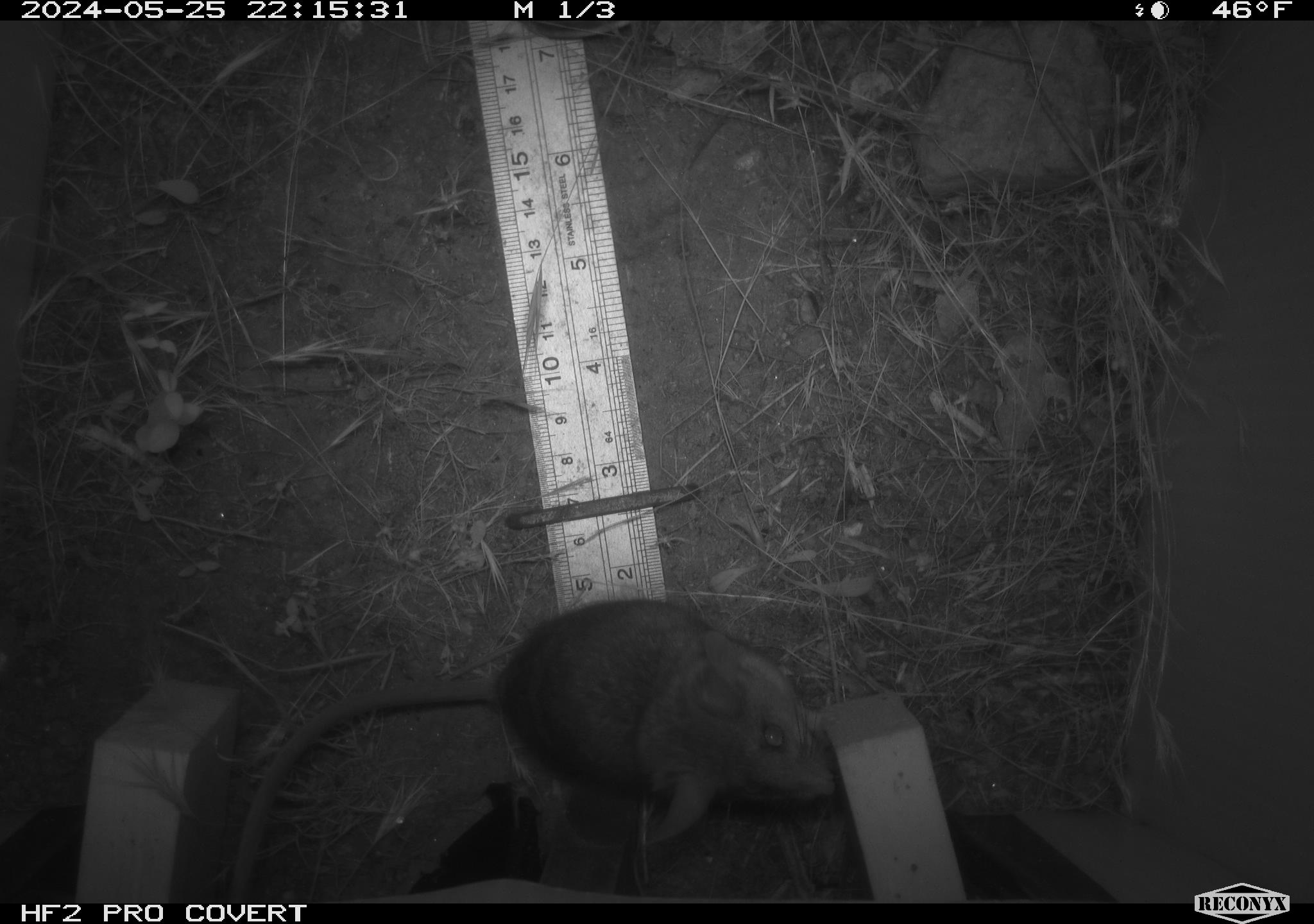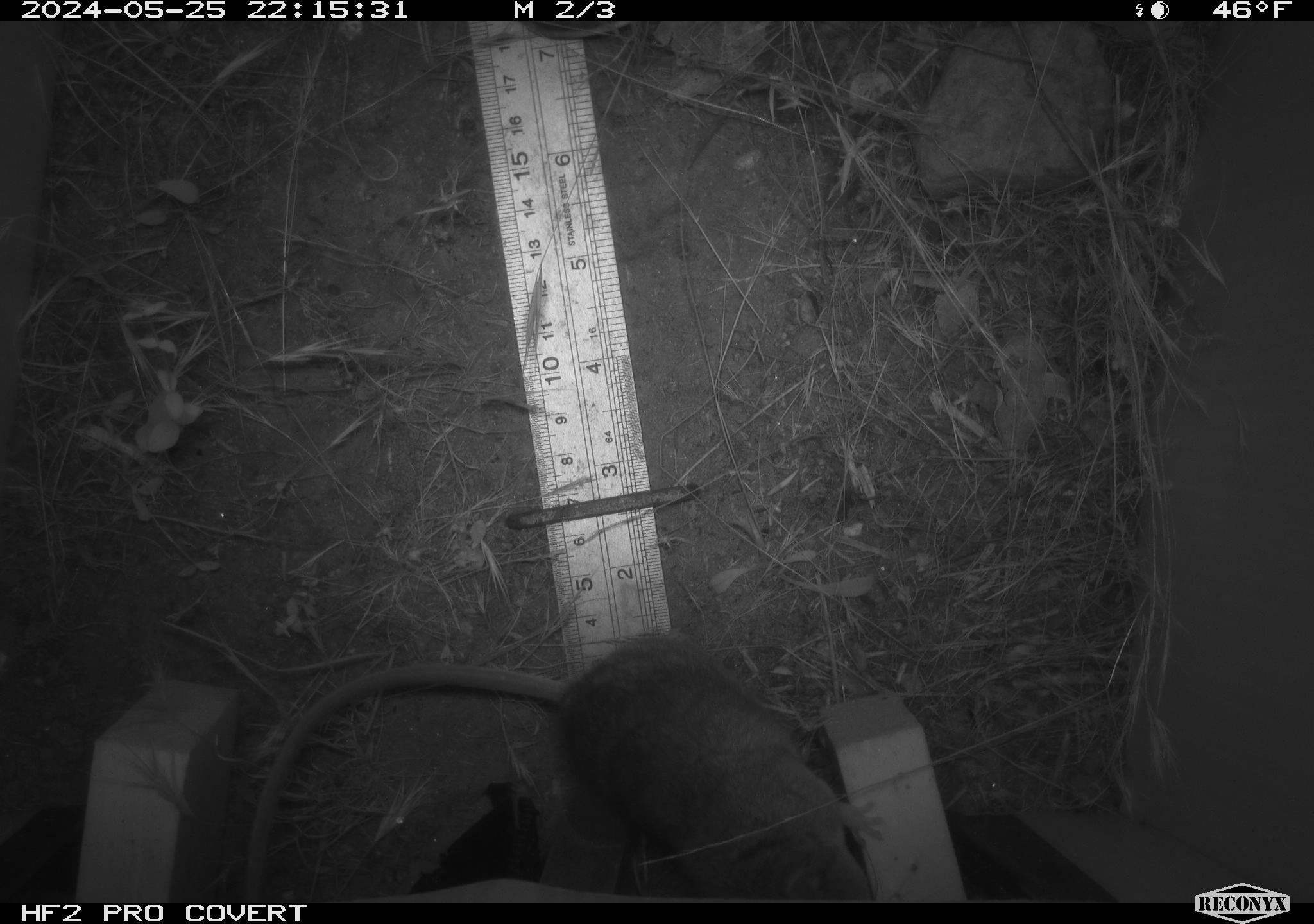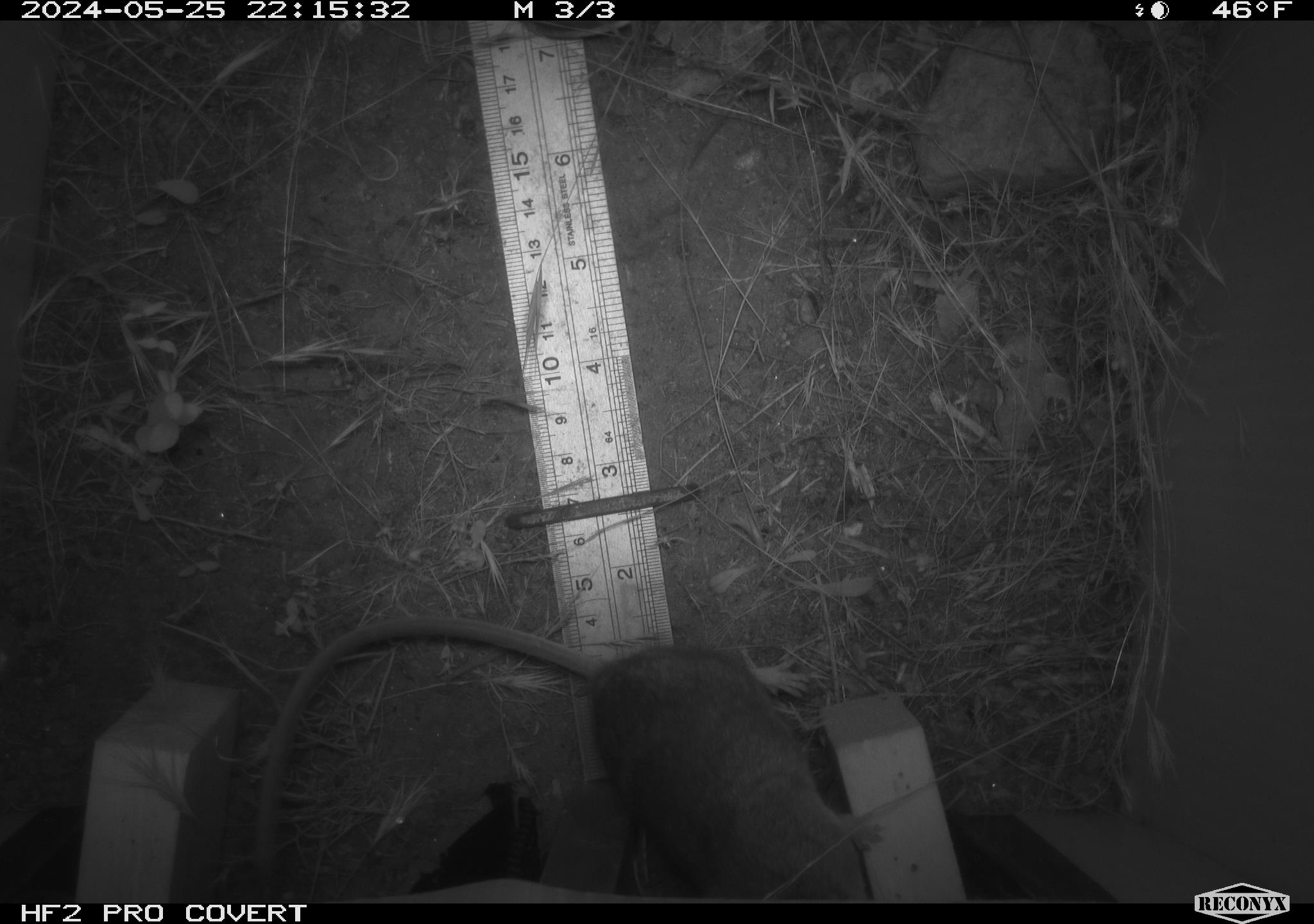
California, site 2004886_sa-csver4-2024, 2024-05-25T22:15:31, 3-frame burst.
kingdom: Animalia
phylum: Chordata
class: Mammalia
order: Rodentia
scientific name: Rodentia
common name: mouse species